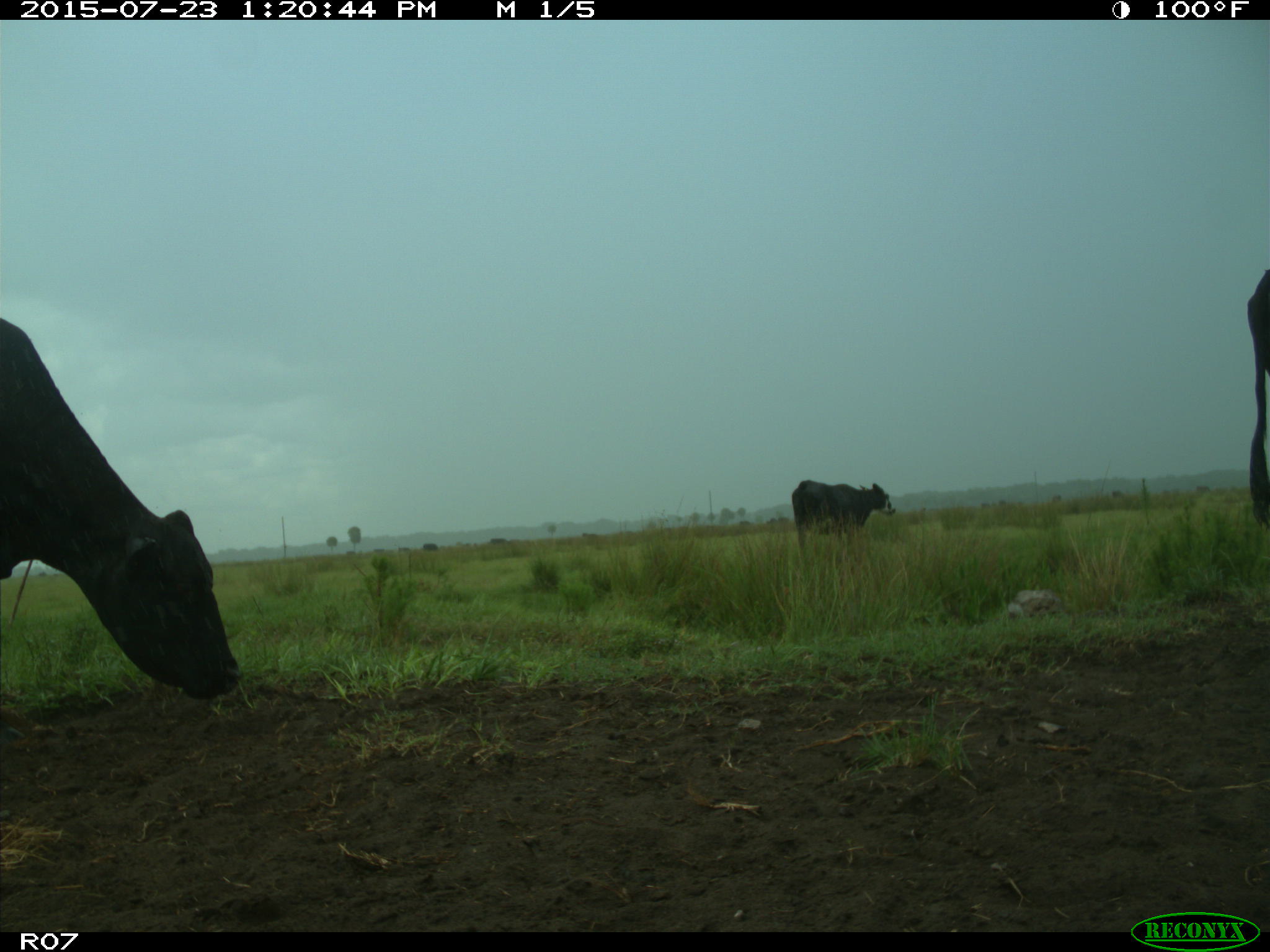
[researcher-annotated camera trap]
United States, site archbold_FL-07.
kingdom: Animalia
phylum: Chordata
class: Mammalia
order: Artiodactyla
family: Bovidae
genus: Bos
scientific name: Bos taurus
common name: domestic cow